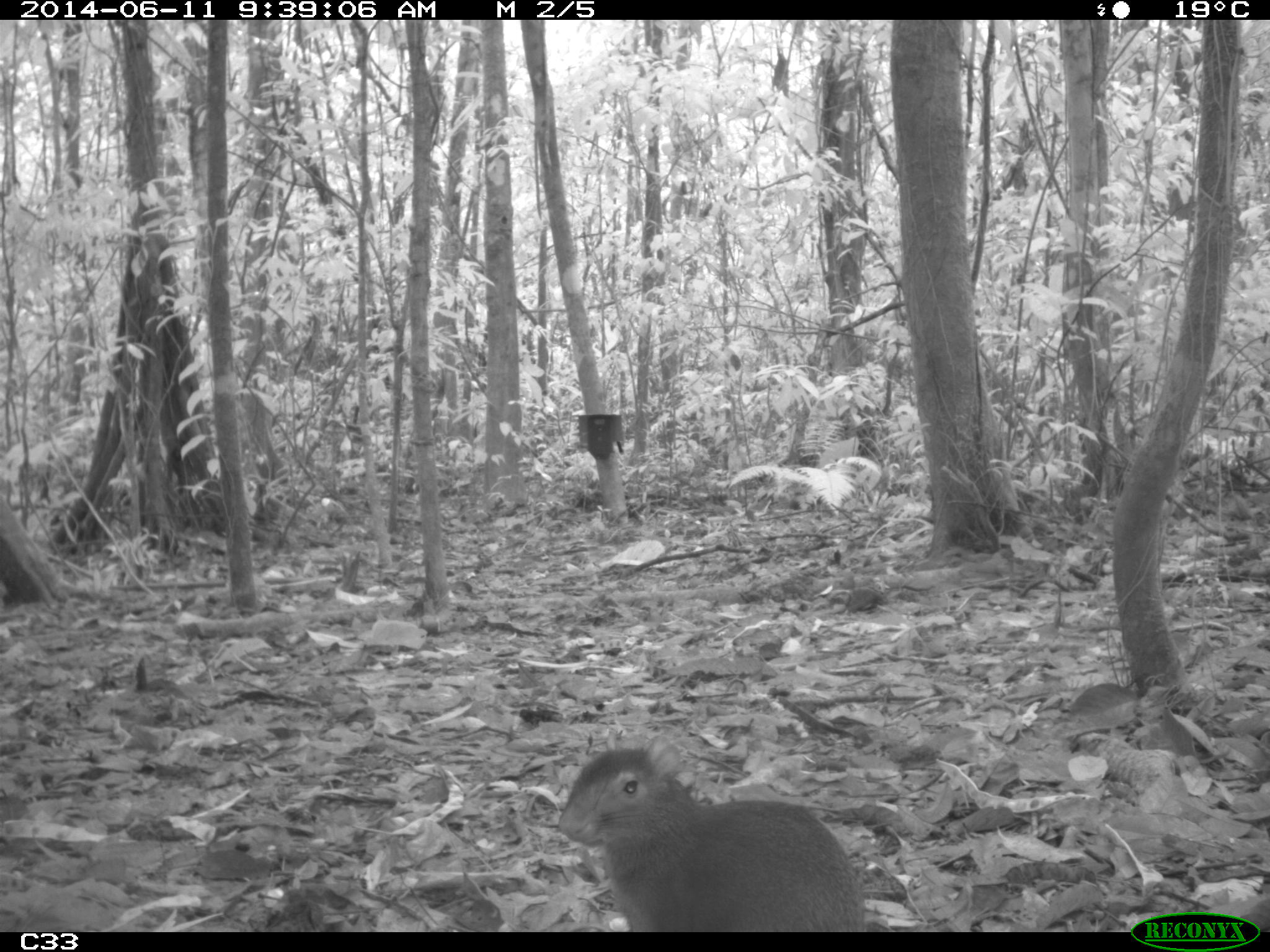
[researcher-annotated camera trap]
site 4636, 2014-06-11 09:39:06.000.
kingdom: Animalia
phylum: Chordata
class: Mammalia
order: Rodentia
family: Dasyproctidae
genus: Dasyprocta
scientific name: Dasyprocta leporina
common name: red-rumped agouti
Dasyprocta leporina (red-rumped agouti), count 1, age adult.